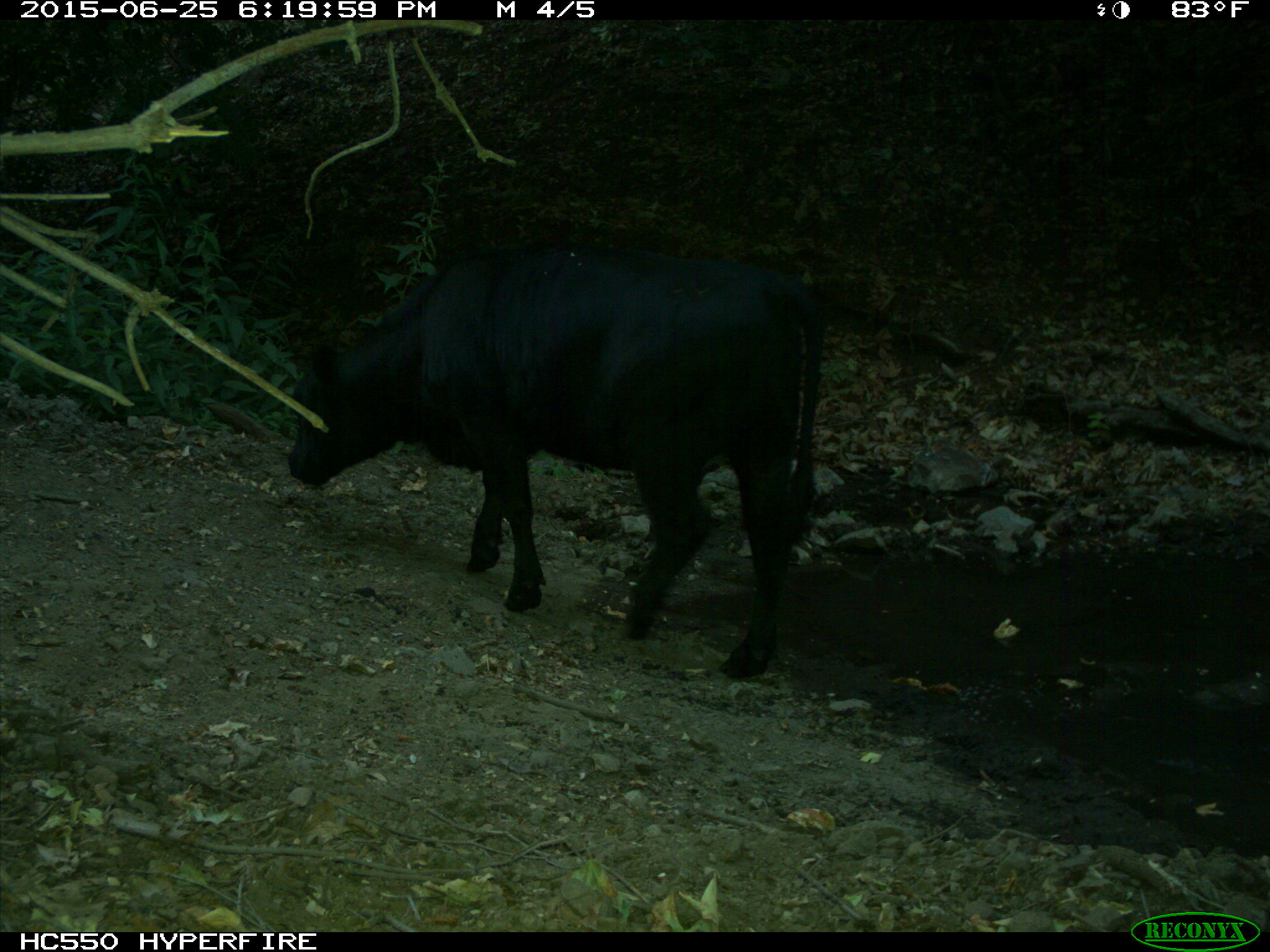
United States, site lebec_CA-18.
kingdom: Animalia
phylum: Chordata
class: Mammalia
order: Artiodactyla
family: Bovidae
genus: Bos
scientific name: Bos taurus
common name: domestic cow